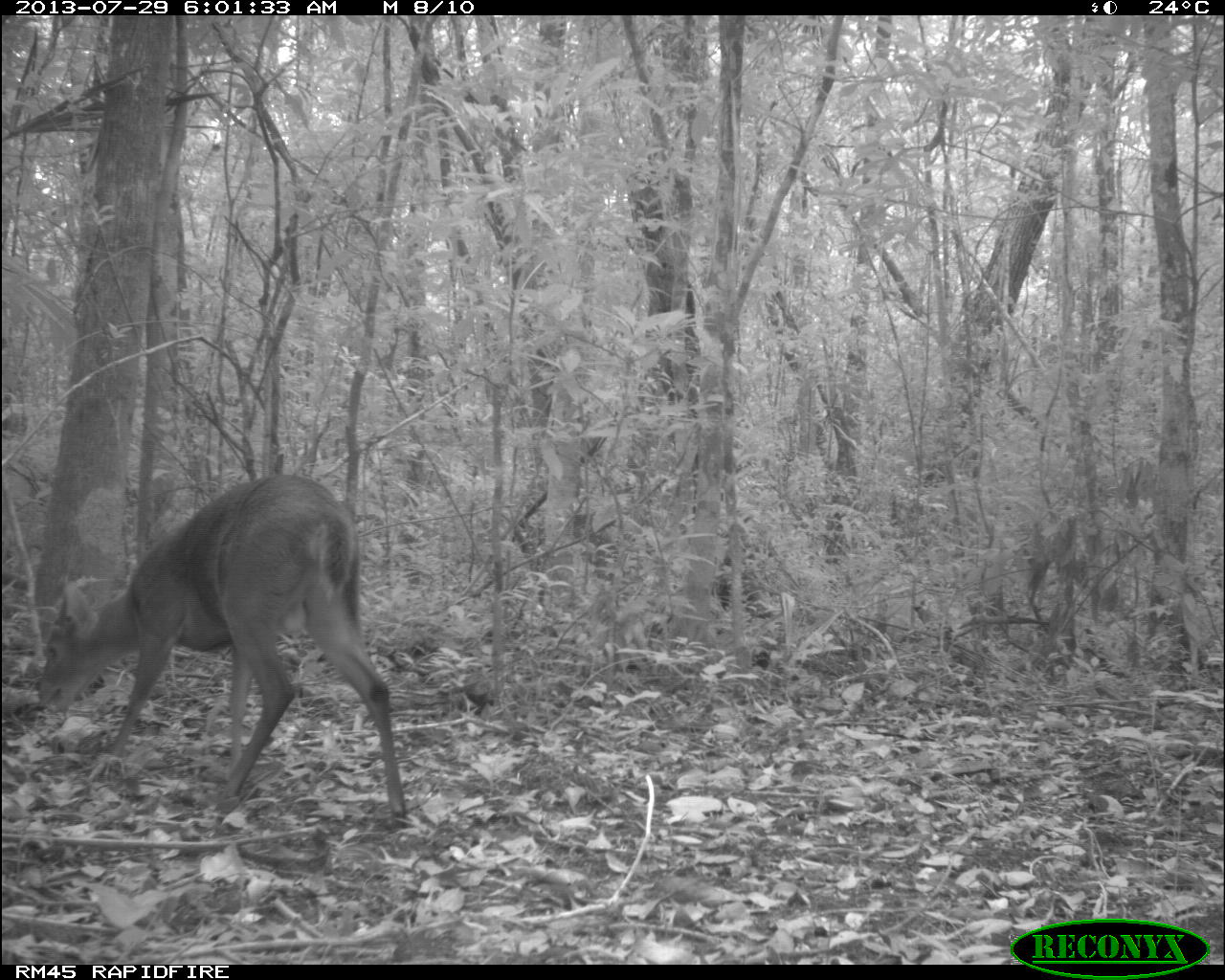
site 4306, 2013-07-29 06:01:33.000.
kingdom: Animalia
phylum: Chordata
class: Mammalia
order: Artiodactyla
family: Cervidae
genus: Mazama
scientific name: Mazama temama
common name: central american red brocket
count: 1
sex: male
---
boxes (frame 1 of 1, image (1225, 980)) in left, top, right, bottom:
mazama temama: 38, 474, 411, 820